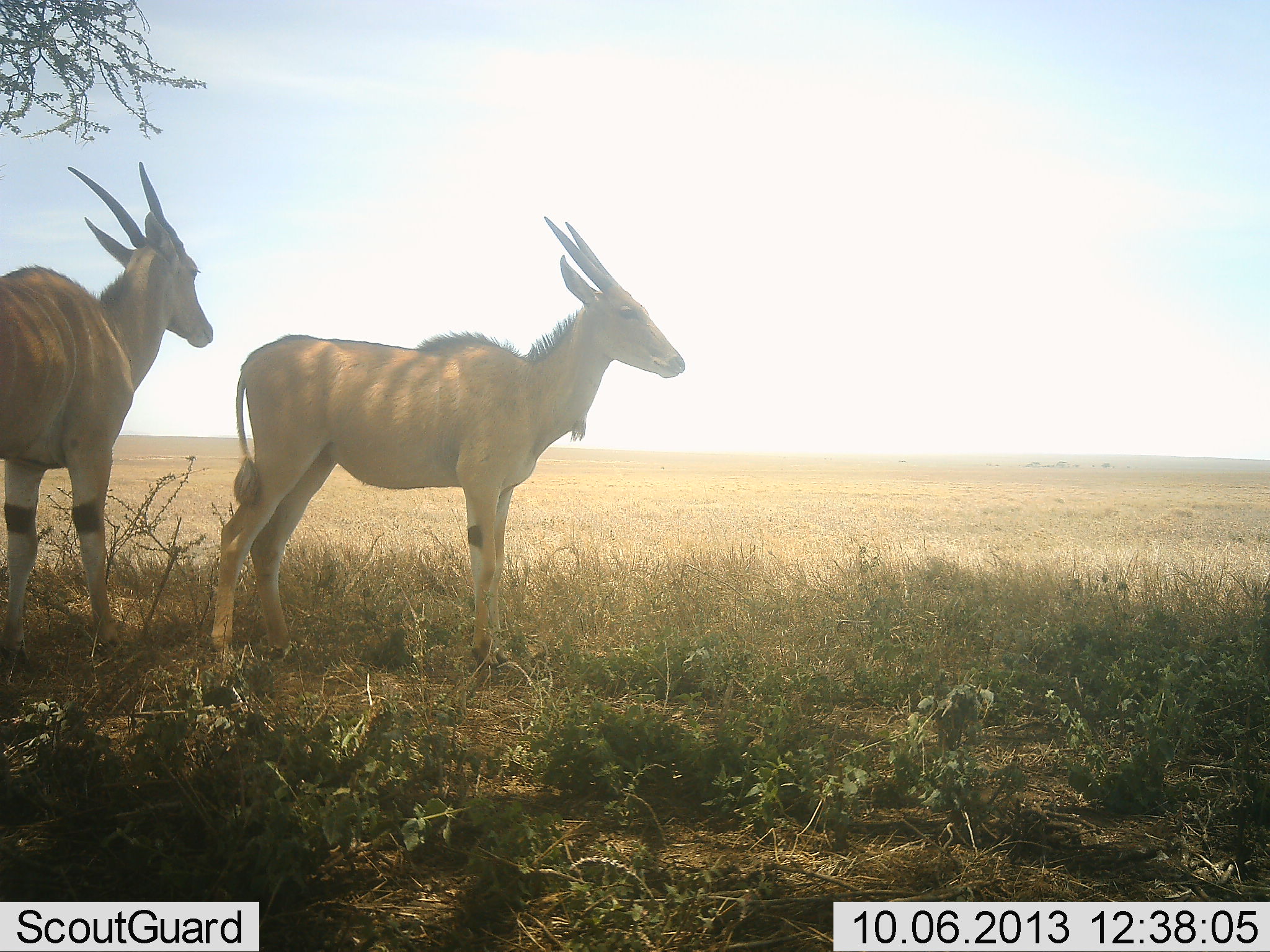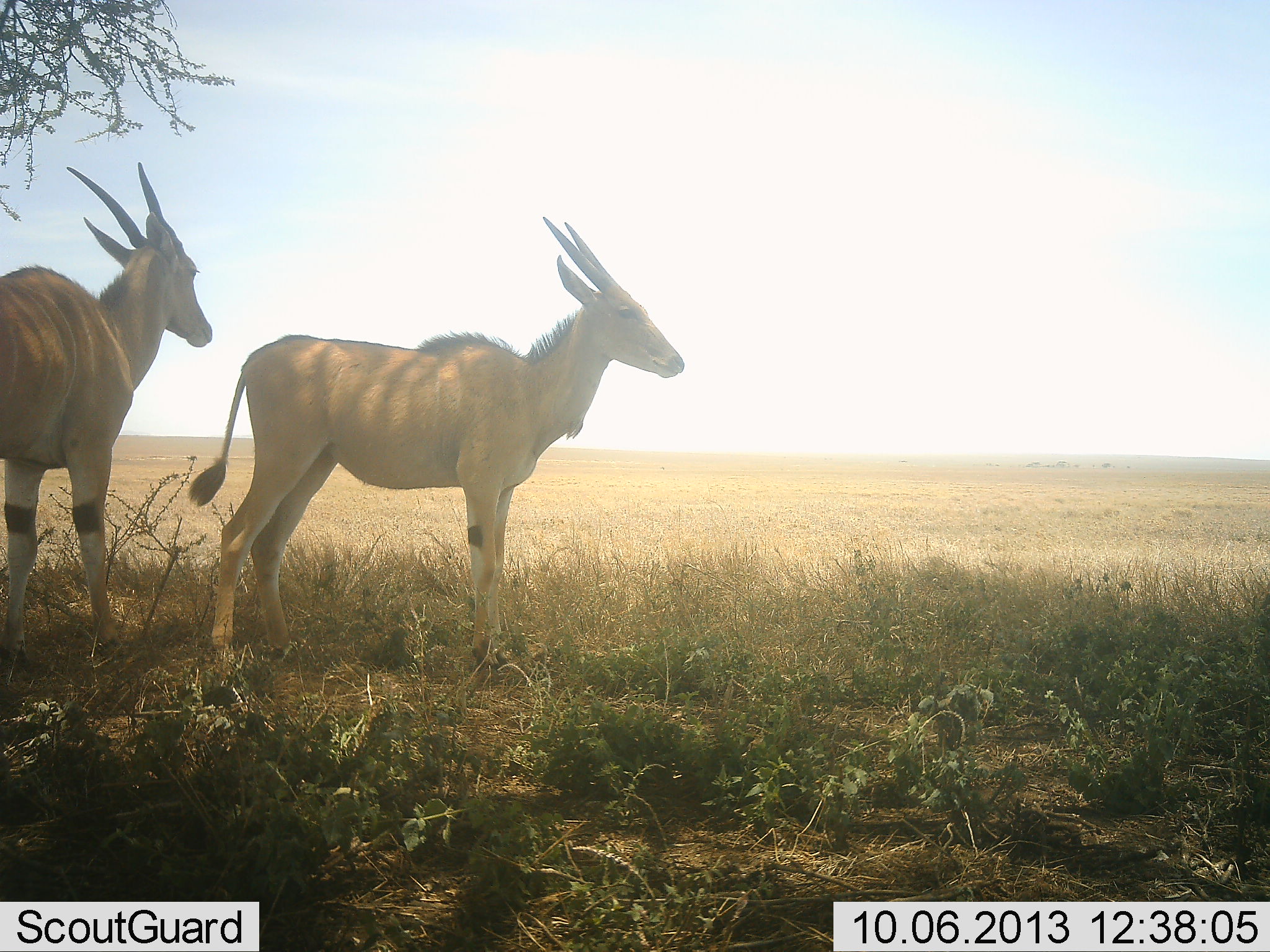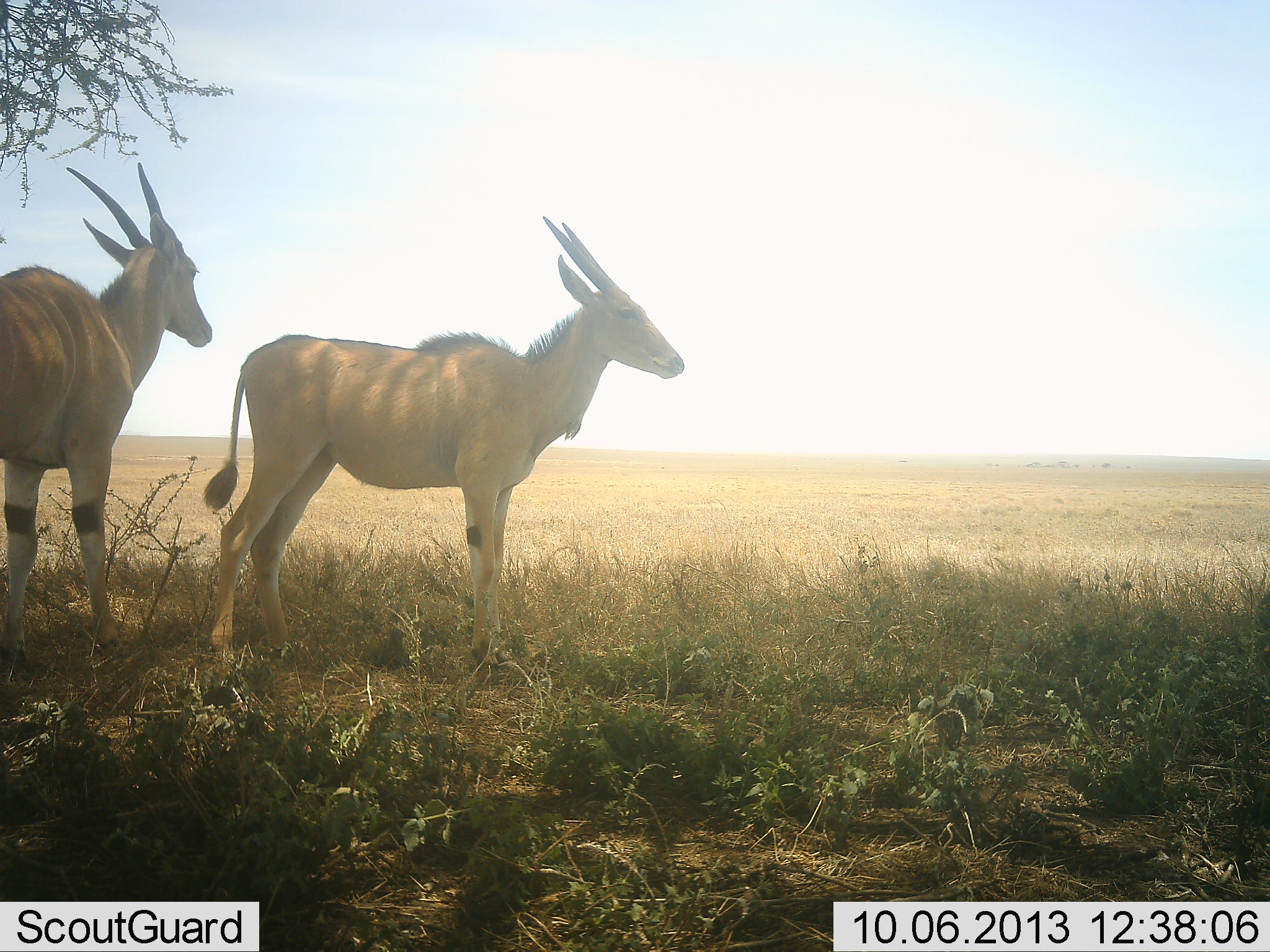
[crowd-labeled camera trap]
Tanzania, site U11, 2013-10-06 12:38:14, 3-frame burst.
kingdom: Animalia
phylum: Chordata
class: Mammalia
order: Artiodactyla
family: Bovidae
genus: Tragelaphus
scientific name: Tragelaphus oryx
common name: eland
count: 2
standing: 100%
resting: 0%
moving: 0%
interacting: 0%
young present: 4%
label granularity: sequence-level